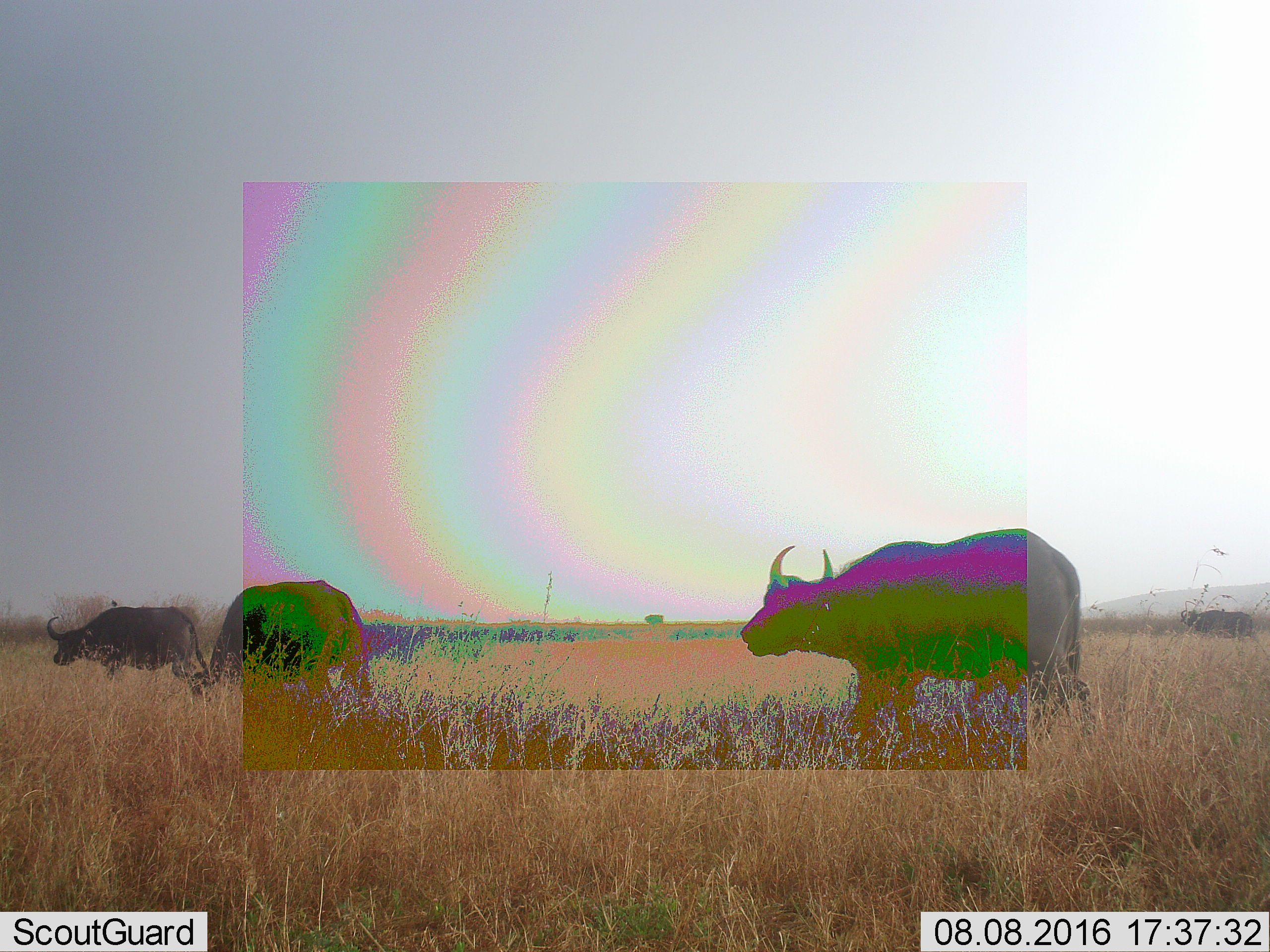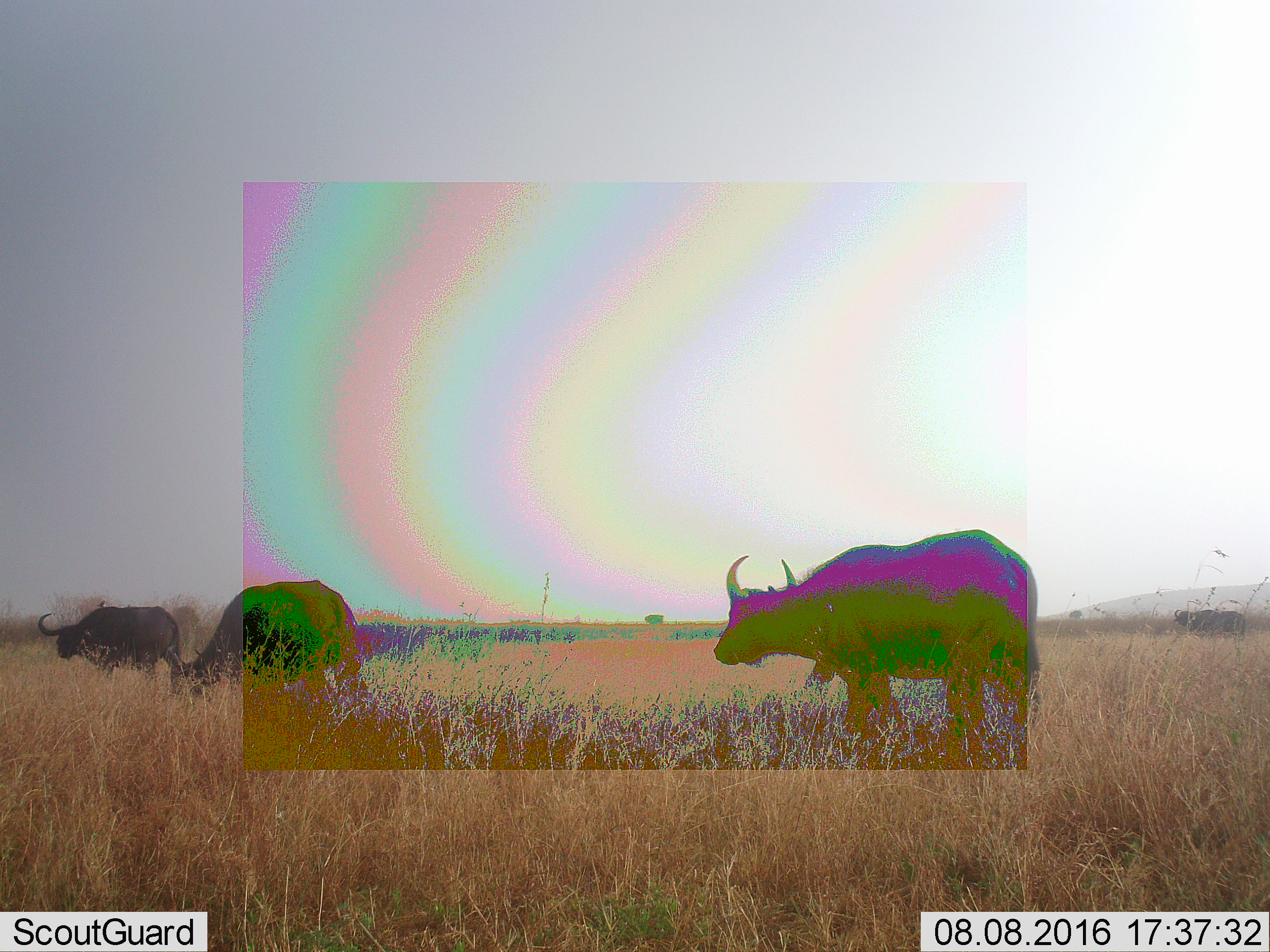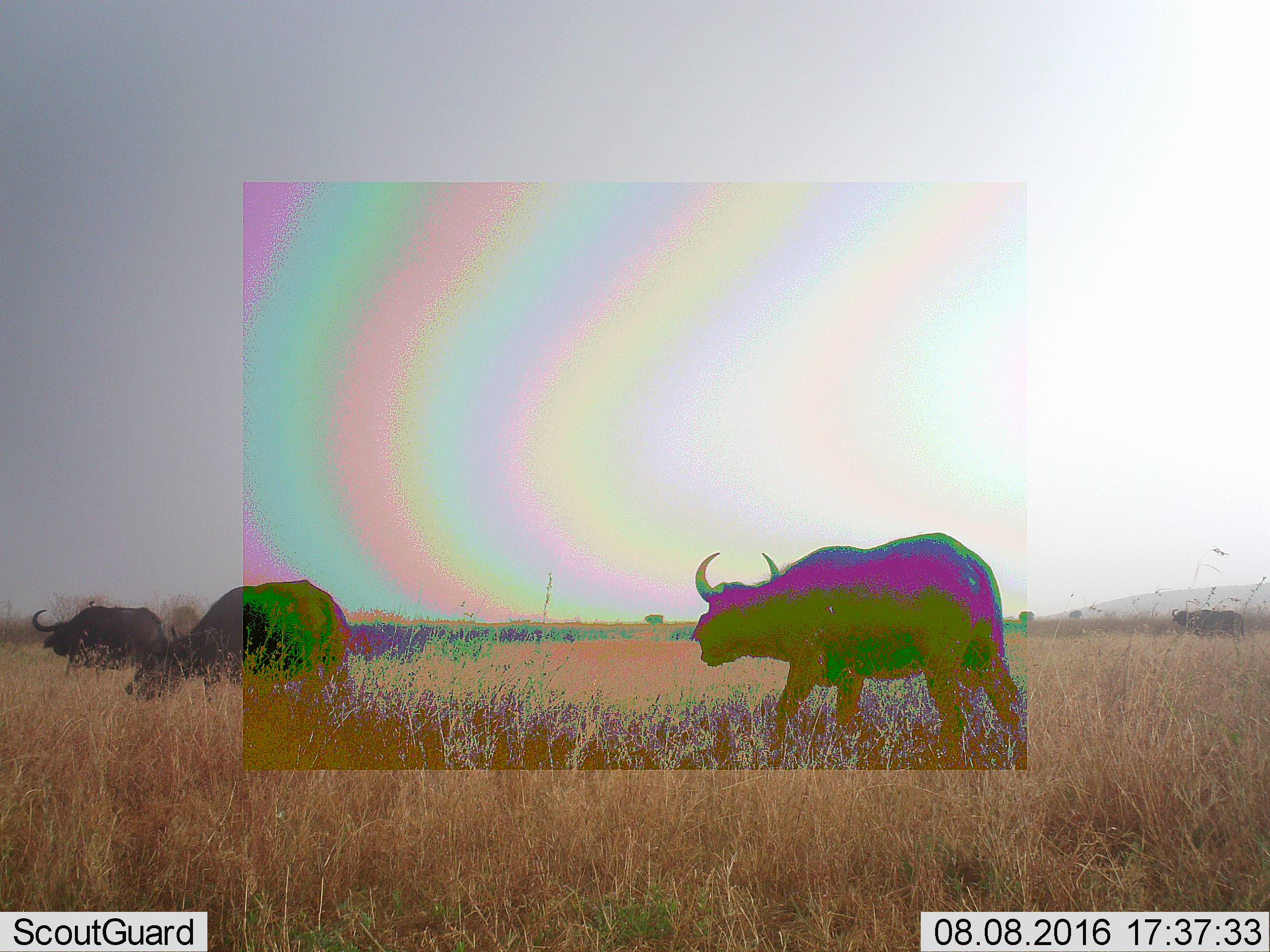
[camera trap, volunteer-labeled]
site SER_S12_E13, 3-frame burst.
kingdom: Animalia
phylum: Chordata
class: Mammalia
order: Artiodactyla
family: Bovidae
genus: Syncerus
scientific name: Syncerus caffer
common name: african buffalo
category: buffalo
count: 4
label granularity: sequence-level